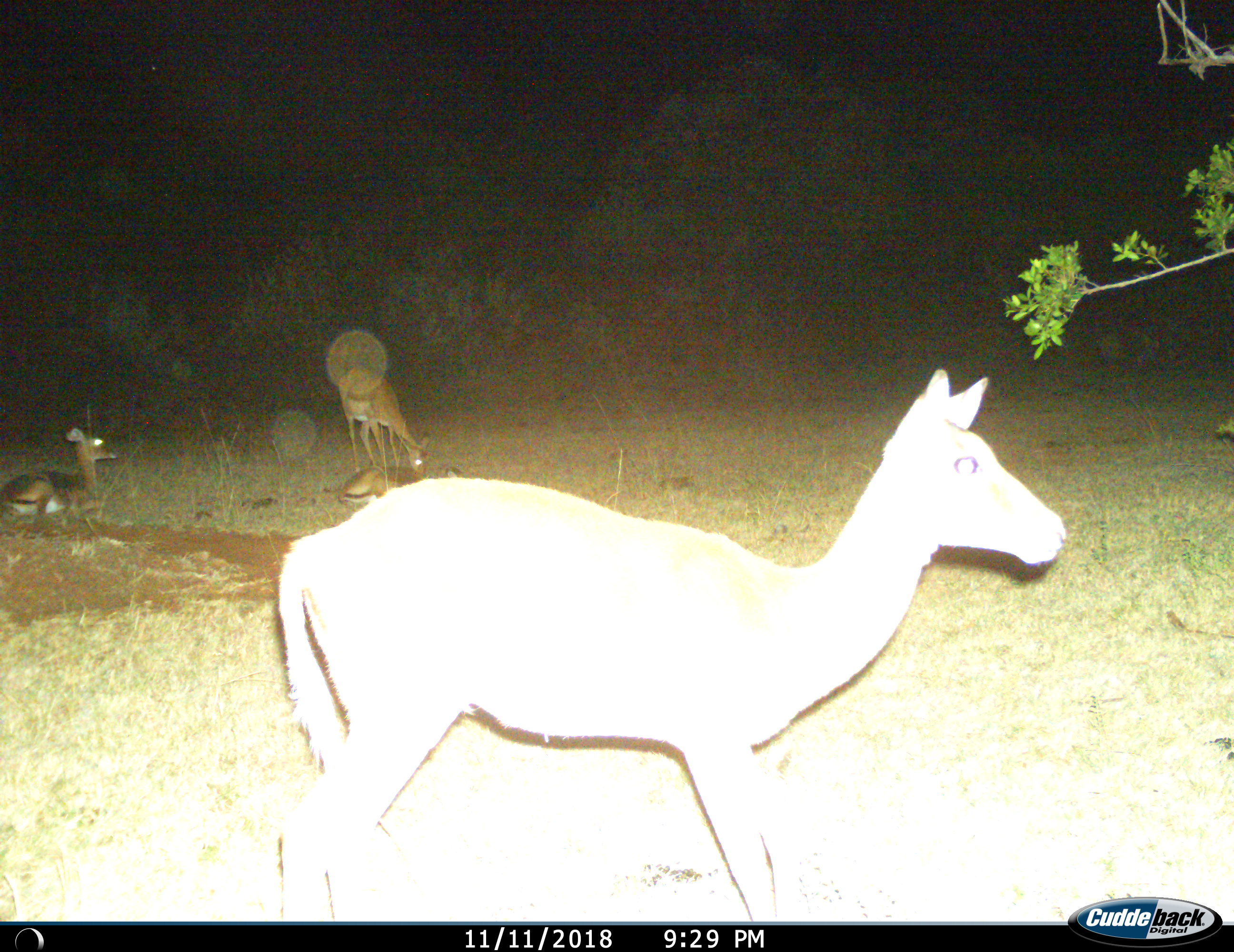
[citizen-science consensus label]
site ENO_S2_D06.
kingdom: Animalia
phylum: Chordata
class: Mammalia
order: Artiodactyla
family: Bovidae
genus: Aepyceros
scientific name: Aepyceros melampus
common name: impala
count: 4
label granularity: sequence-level